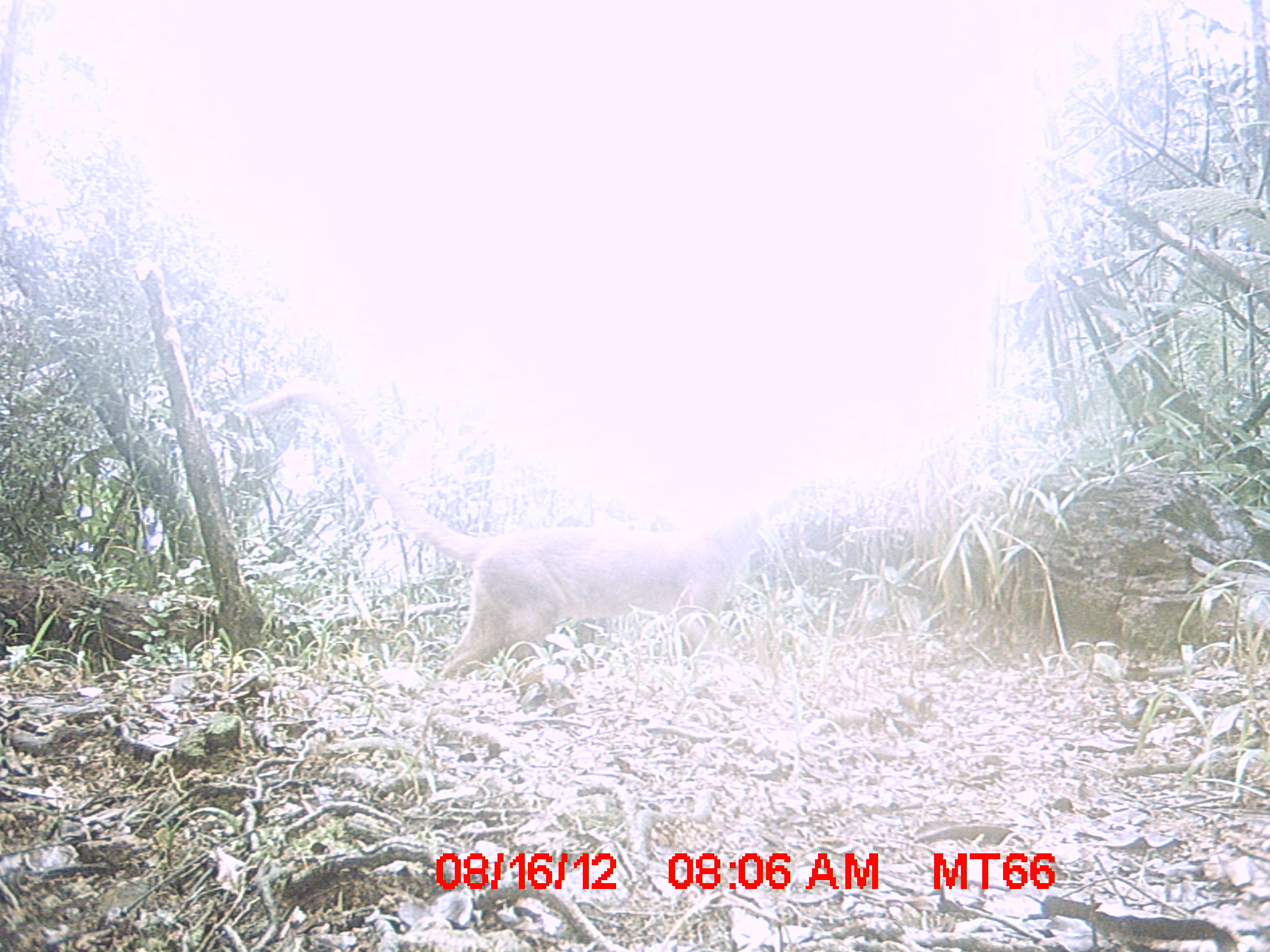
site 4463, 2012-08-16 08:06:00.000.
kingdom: Animalia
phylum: Chordata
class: Mammalia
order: Carnivora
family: Eupleridae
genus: Cryptoprocta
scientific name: Cryptoprocta ferox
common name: fossa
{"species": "Cryptoprocta ferox (fossa)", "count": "1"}